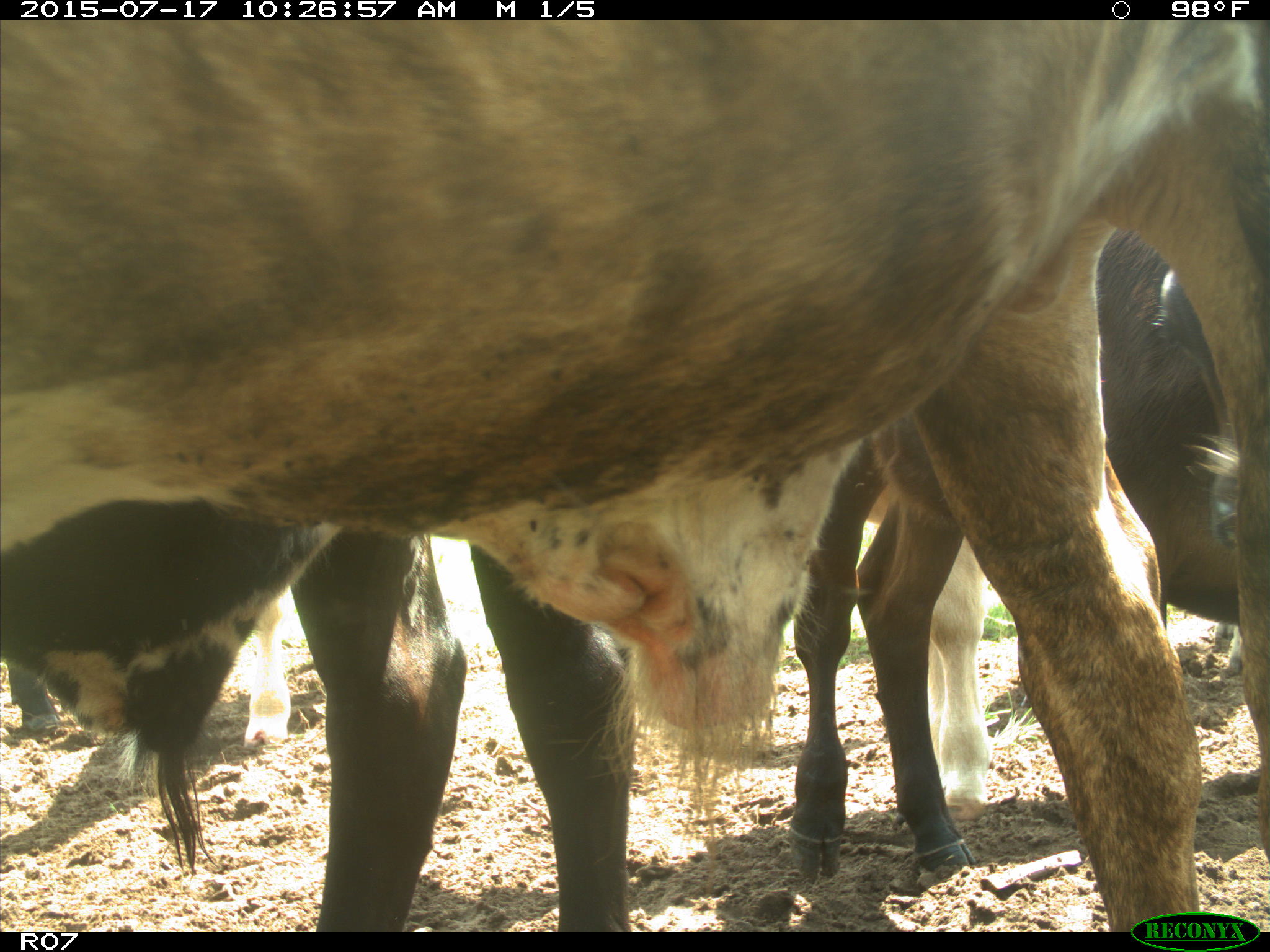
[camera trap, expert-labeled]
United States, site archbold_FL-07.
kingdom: Animalia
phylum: Chordata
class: Mammalia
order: Artiodactyla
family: Bovidae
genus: Bos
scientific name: Bos taurus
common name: domestic cow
Bos taurus (domestic cow).